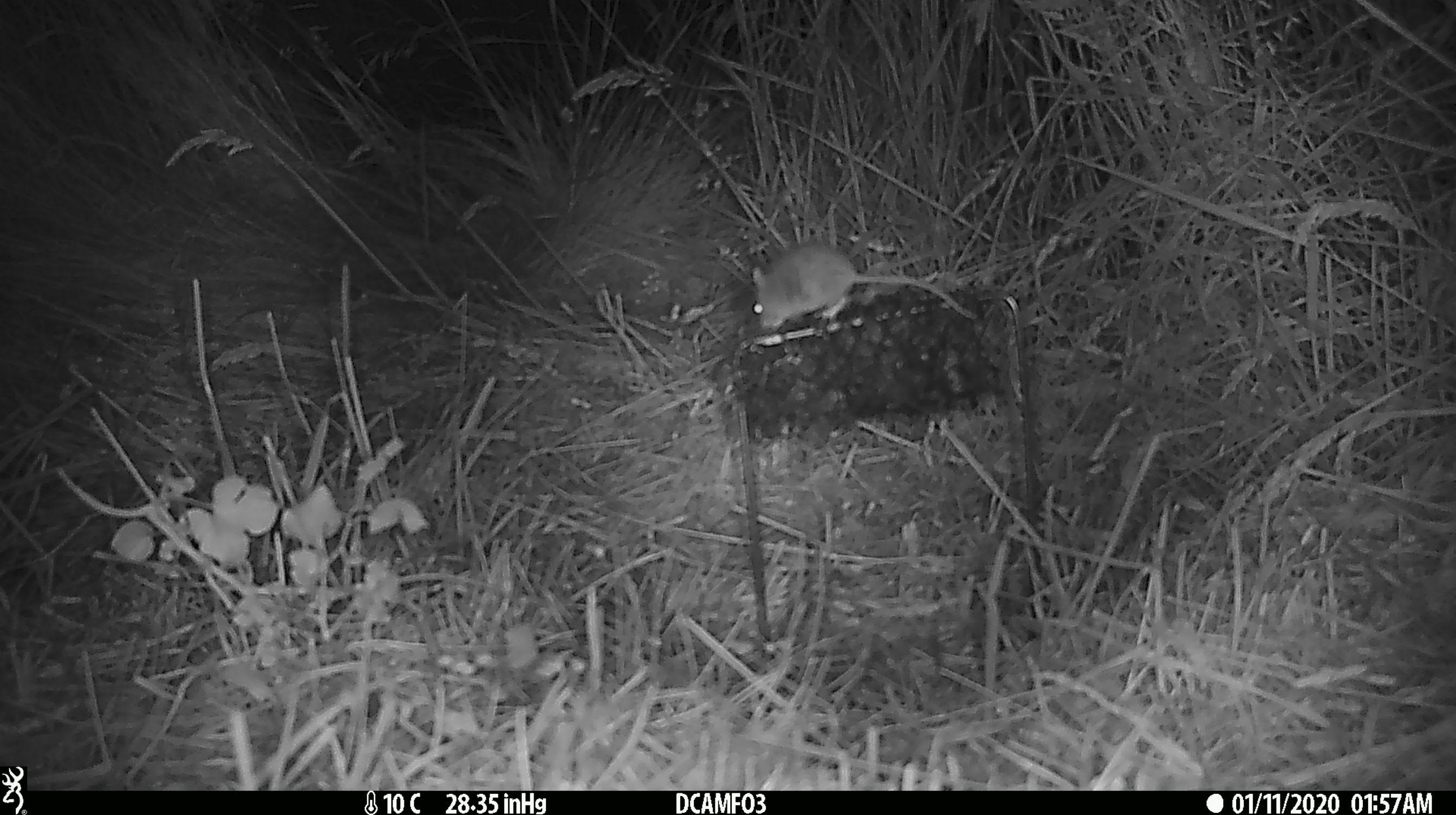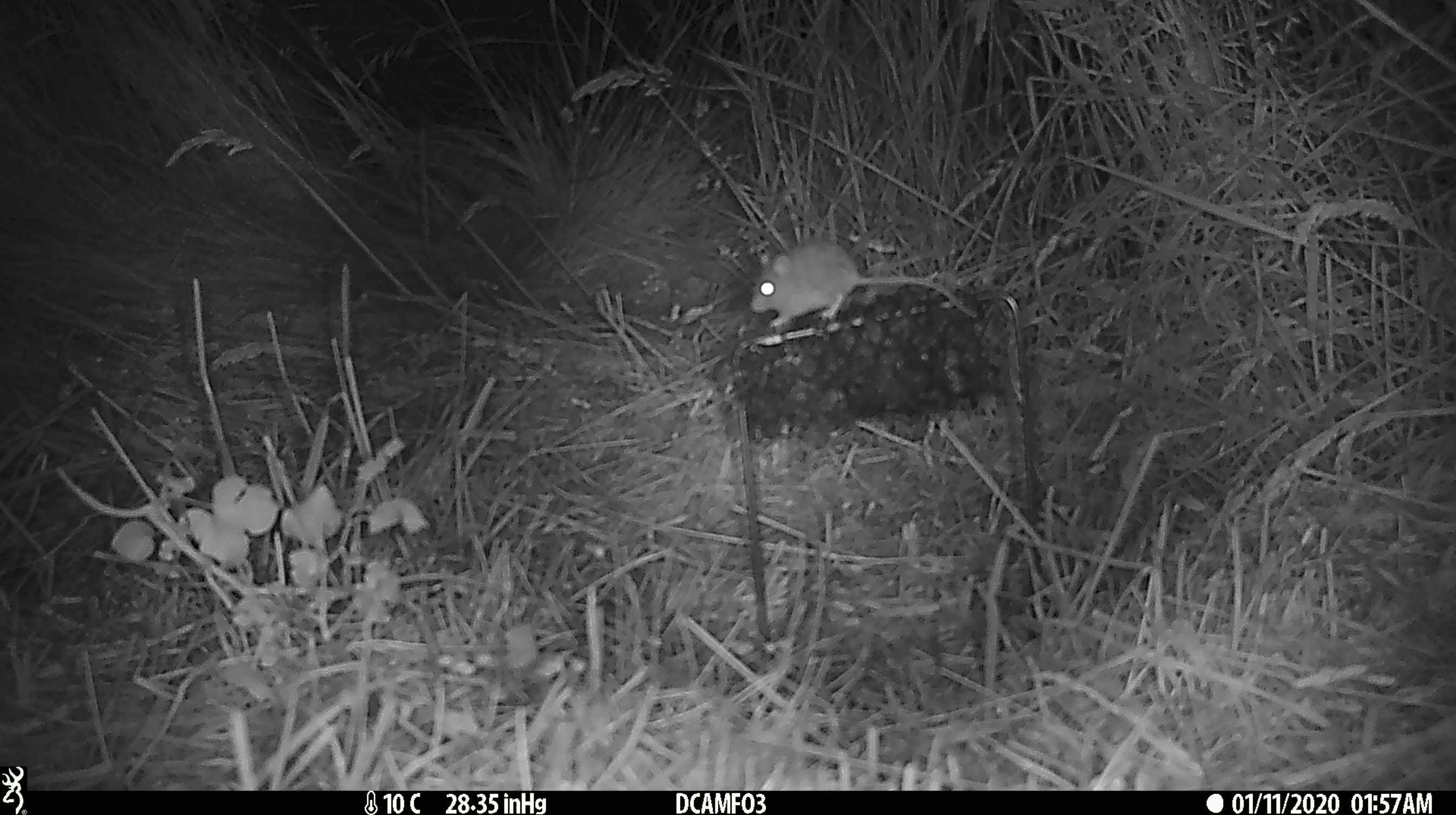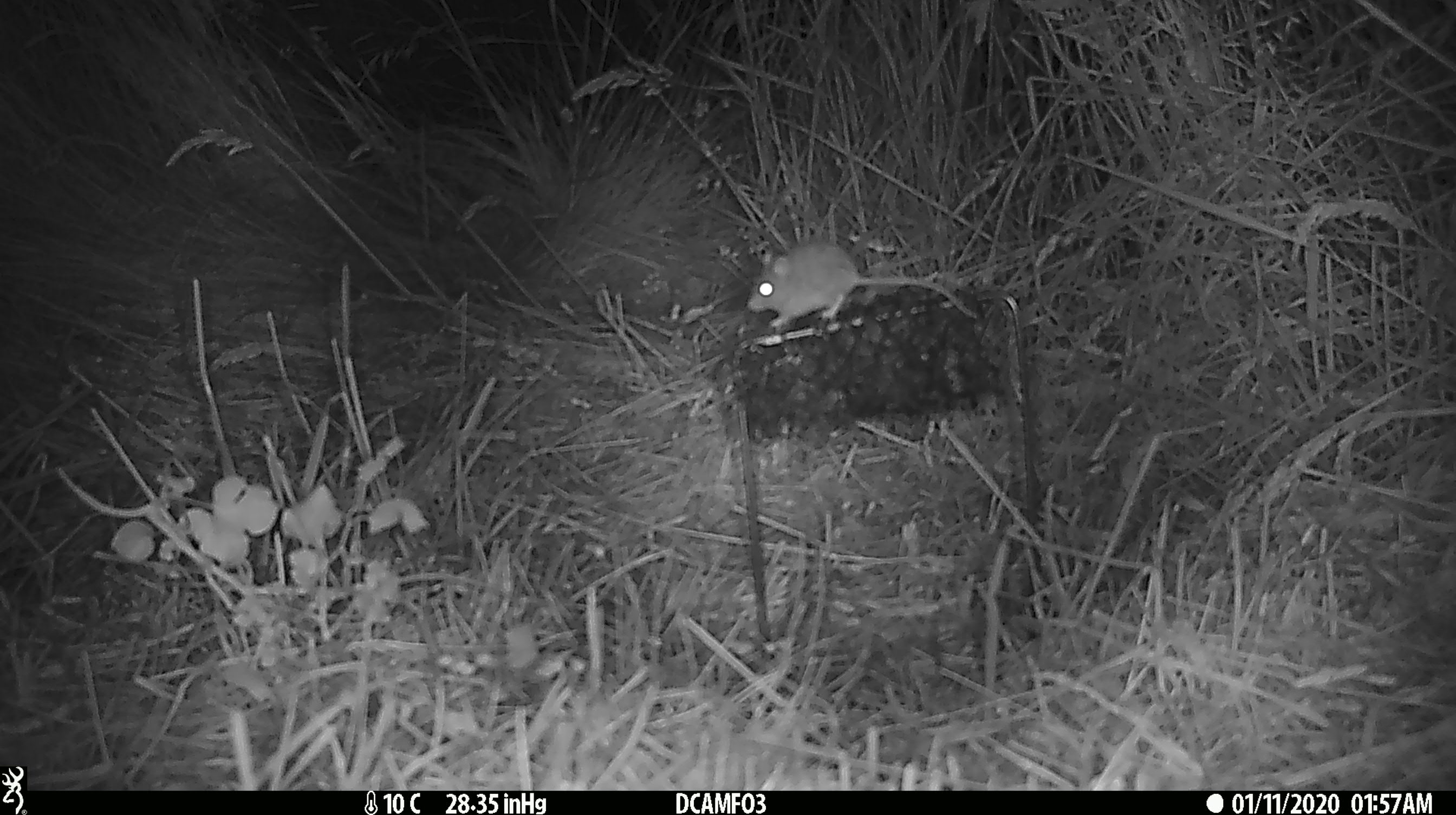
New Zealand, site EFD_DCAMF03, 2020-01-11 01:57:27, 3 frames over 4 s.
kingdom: Animalia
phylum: Chordata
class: Mammalia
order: Rodentia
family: Muridae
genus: Mus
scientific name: Mus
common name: mouse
Mouse (Mus).